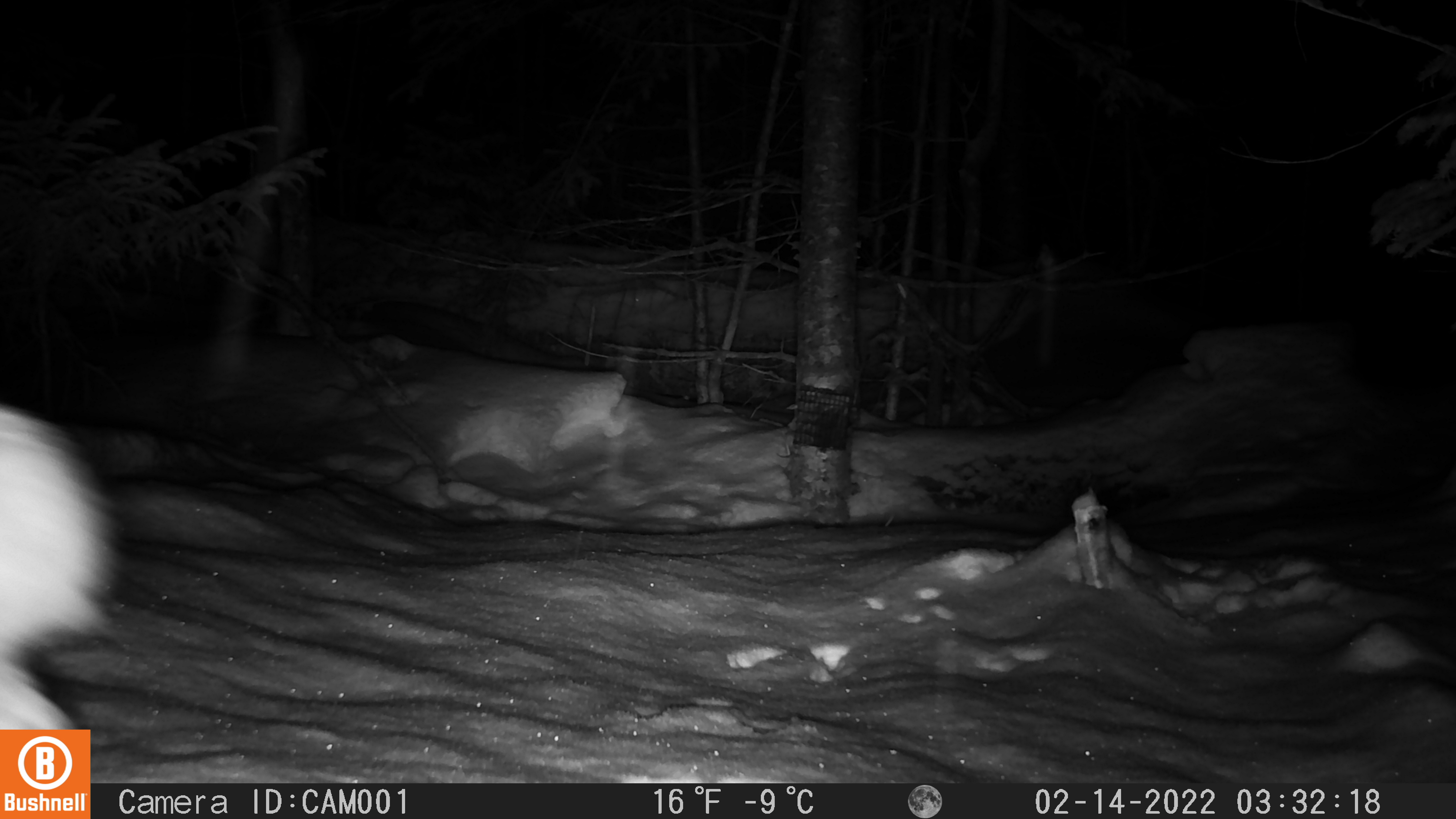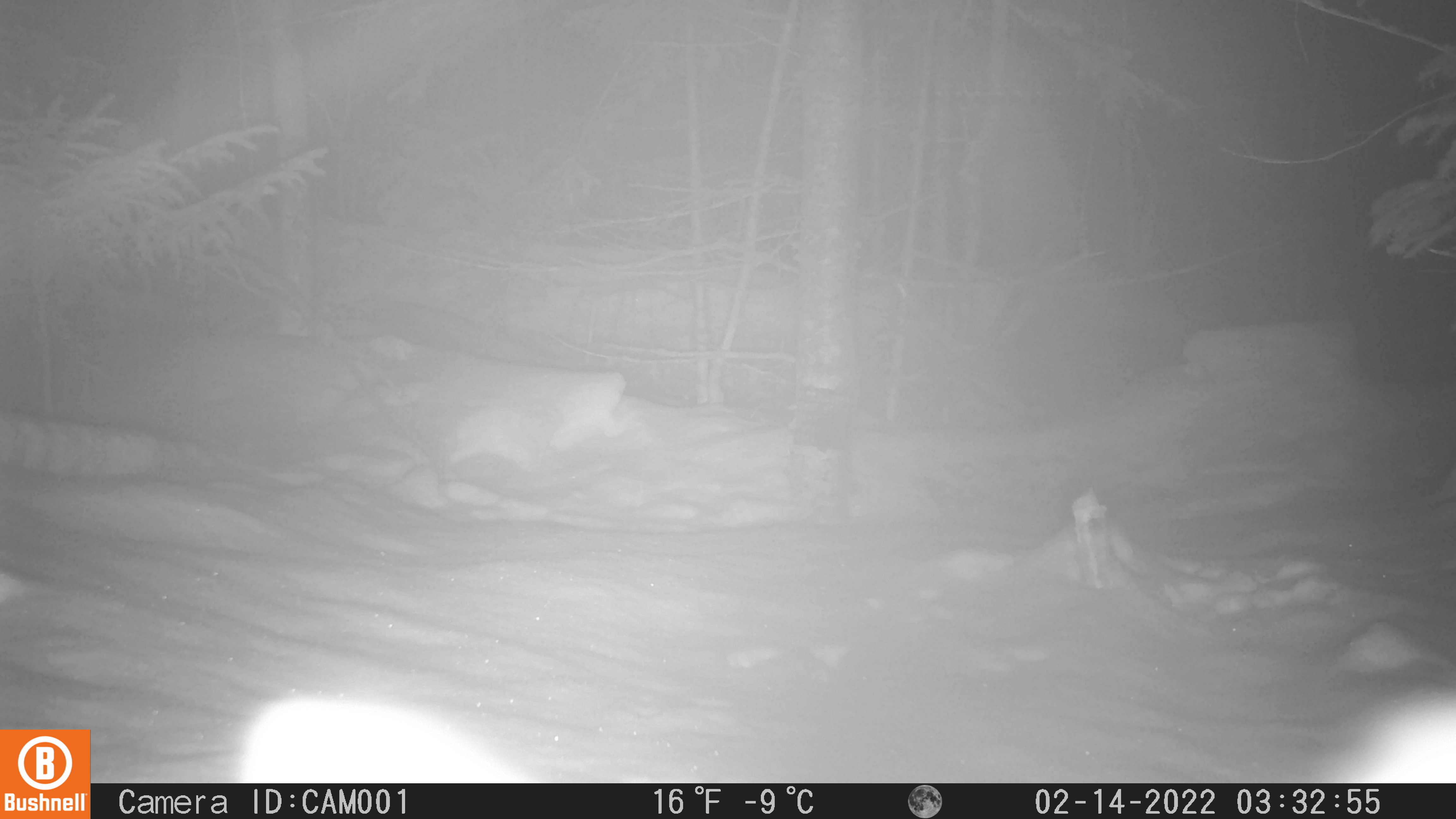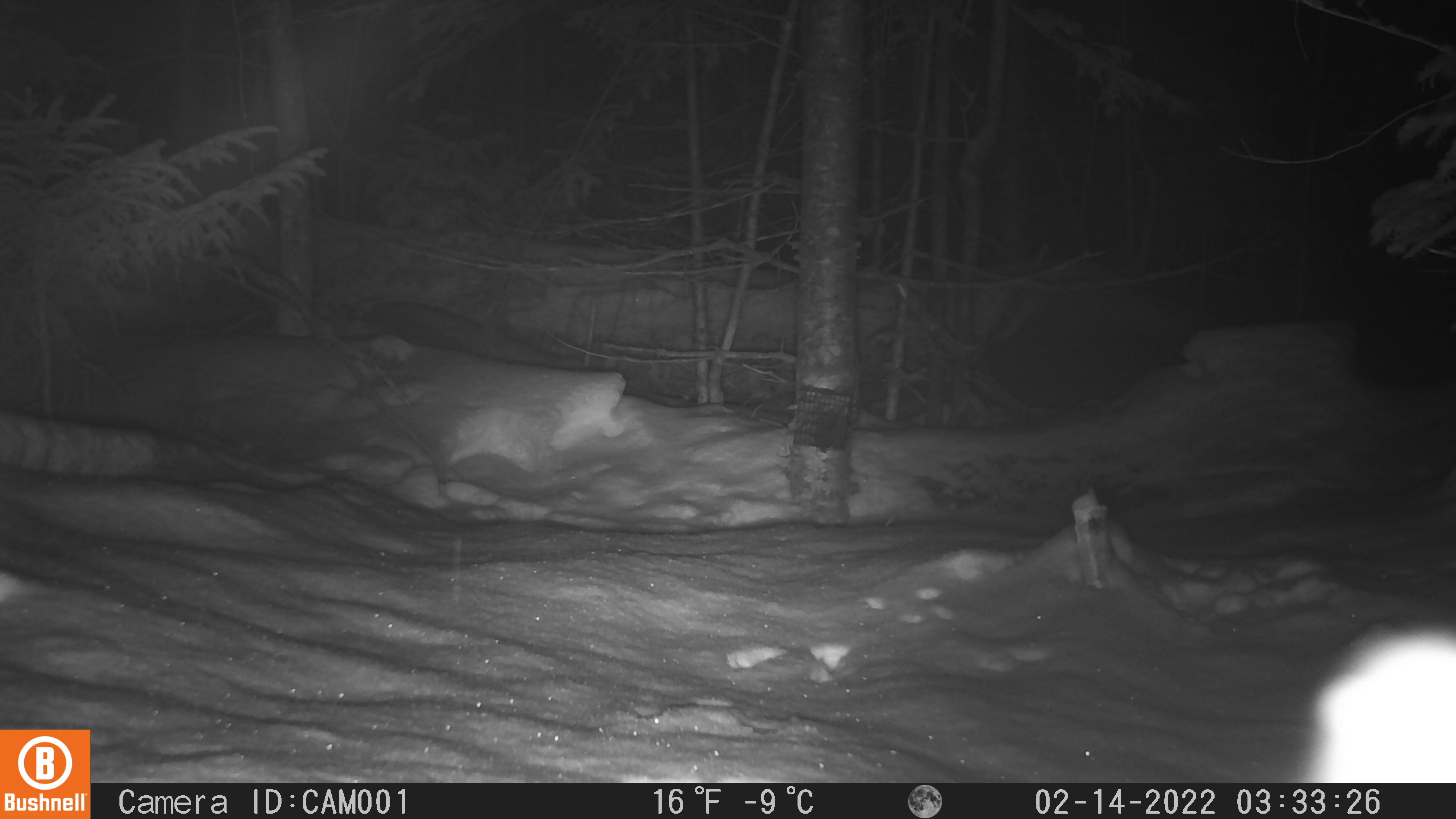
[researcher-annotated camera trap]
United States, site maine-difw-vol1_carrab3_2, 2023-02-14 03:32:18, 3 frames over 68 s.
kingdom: Animalia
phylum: Chordata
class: Mammalia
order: Lagomorpha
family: Leporidae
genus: Lepus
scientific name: Lepus americanus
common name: snowshoe hare